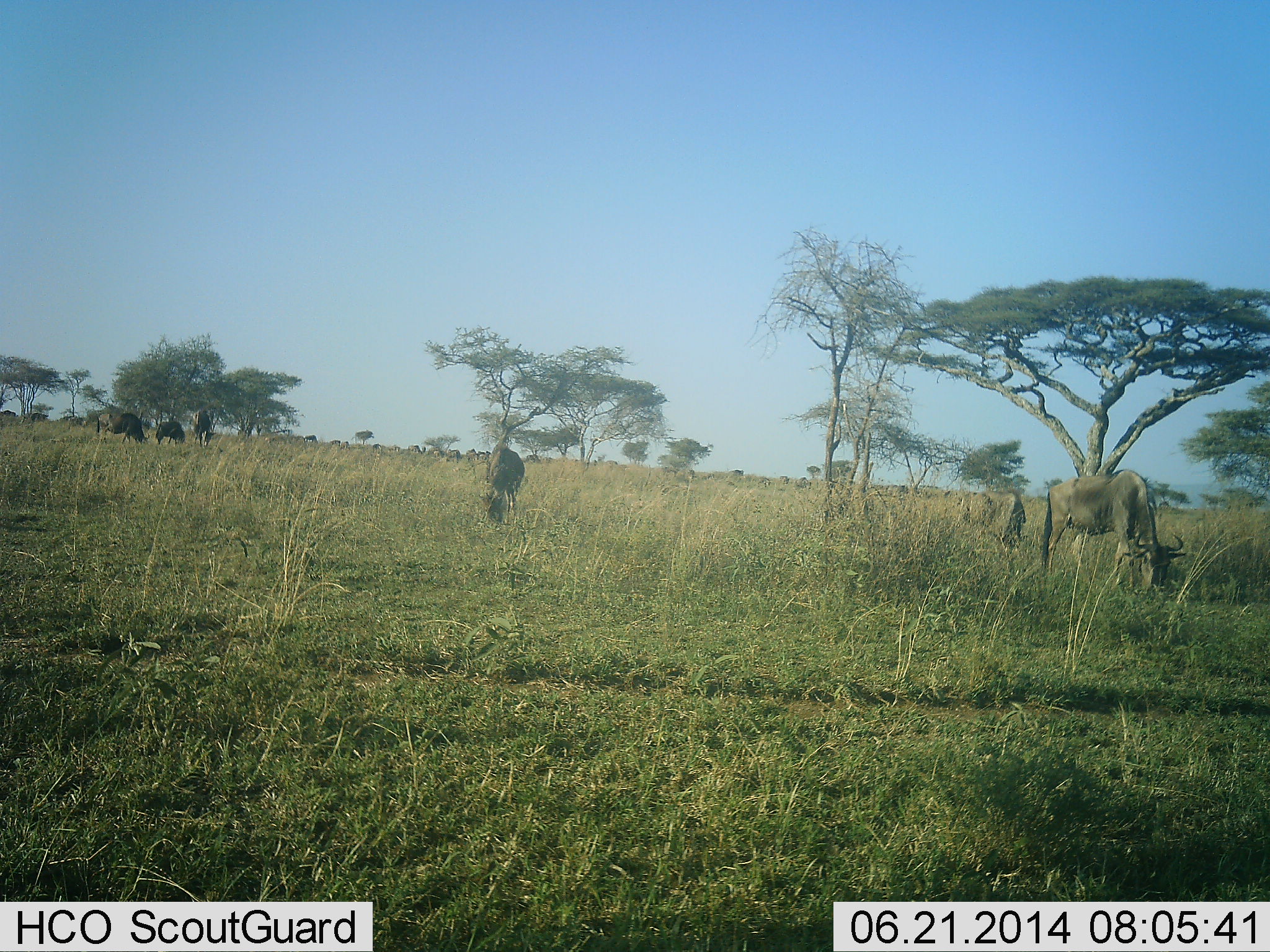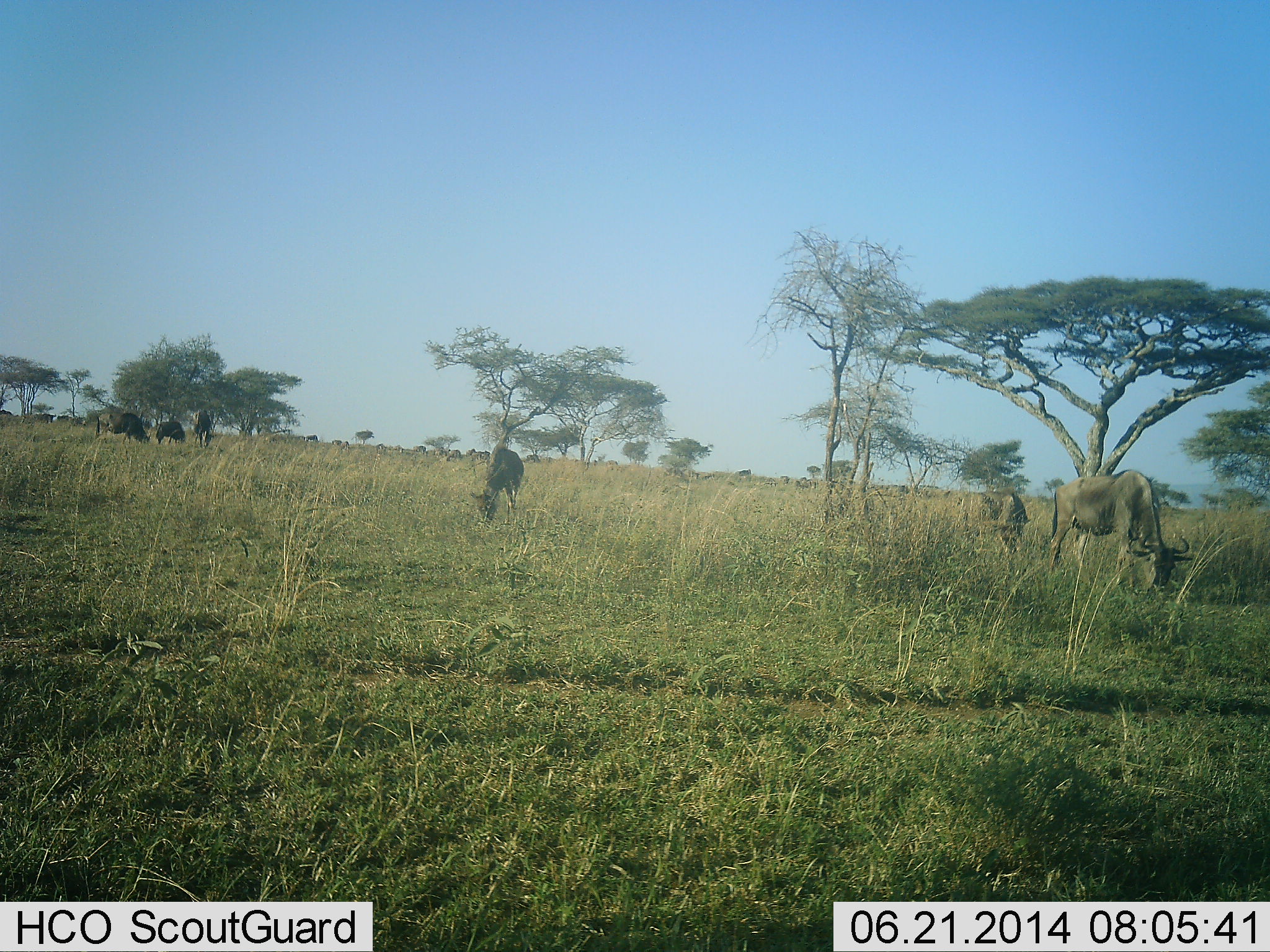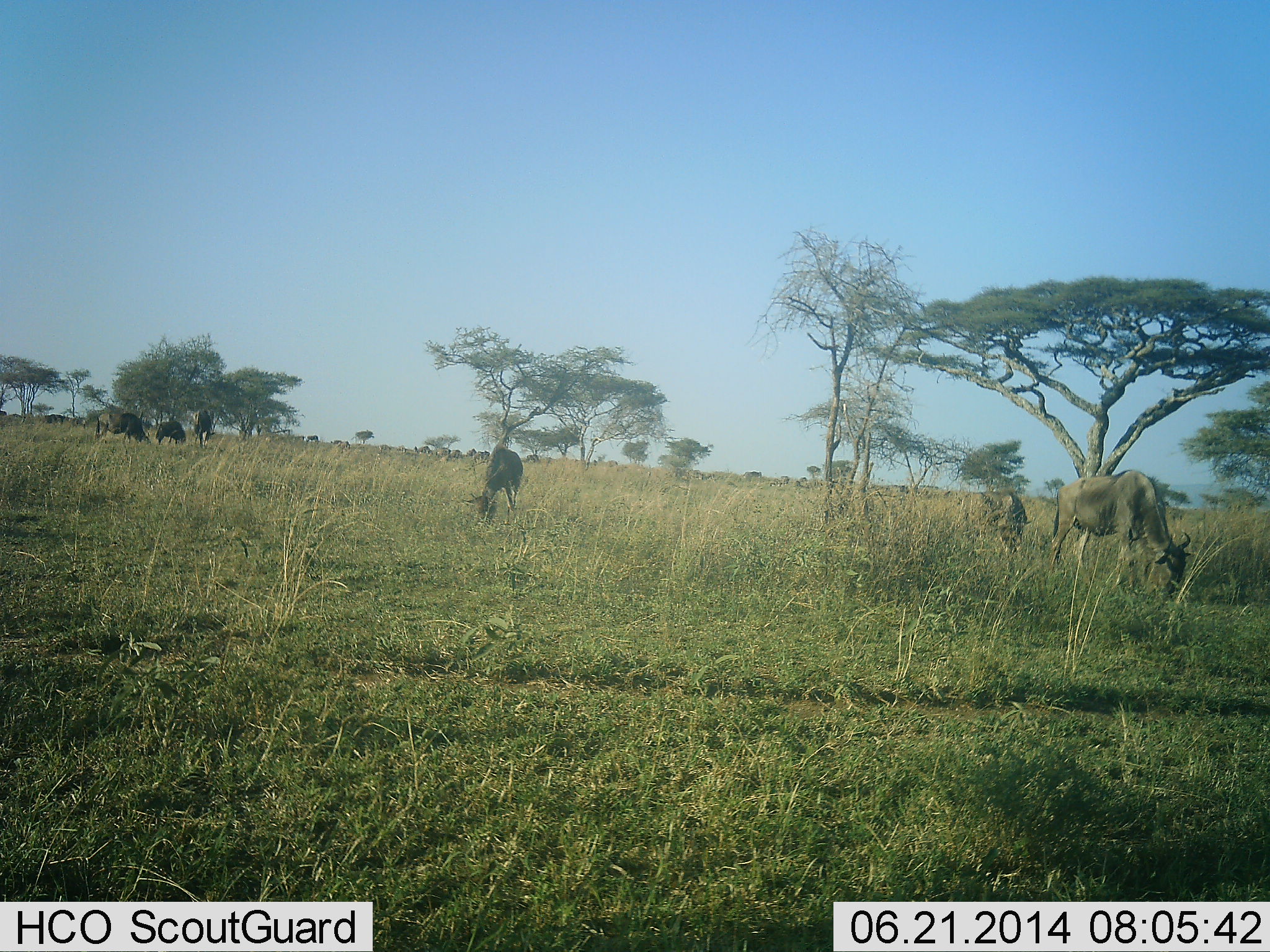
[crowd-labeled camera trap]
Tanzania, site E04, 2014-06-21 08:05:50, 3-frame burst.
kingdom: Animalia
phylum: Chordata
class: Mammalia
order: Artiodactyla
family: Bovidae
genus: Connochaetes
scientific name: Connochaetes taurinus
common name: blue wildebeest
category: wildebeest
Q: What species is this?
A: Wildebeest (blue wildebeest) (Connochaetes taurinus).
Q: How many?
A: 11-50.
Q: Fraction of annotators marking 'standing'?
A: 36%.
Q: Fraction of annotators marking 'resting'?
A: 0%.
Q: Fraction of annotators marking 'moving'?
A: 18%.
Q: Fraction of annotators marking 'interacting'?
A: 0%.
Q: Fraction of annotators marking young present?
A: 0%.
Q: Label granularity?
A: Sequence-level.